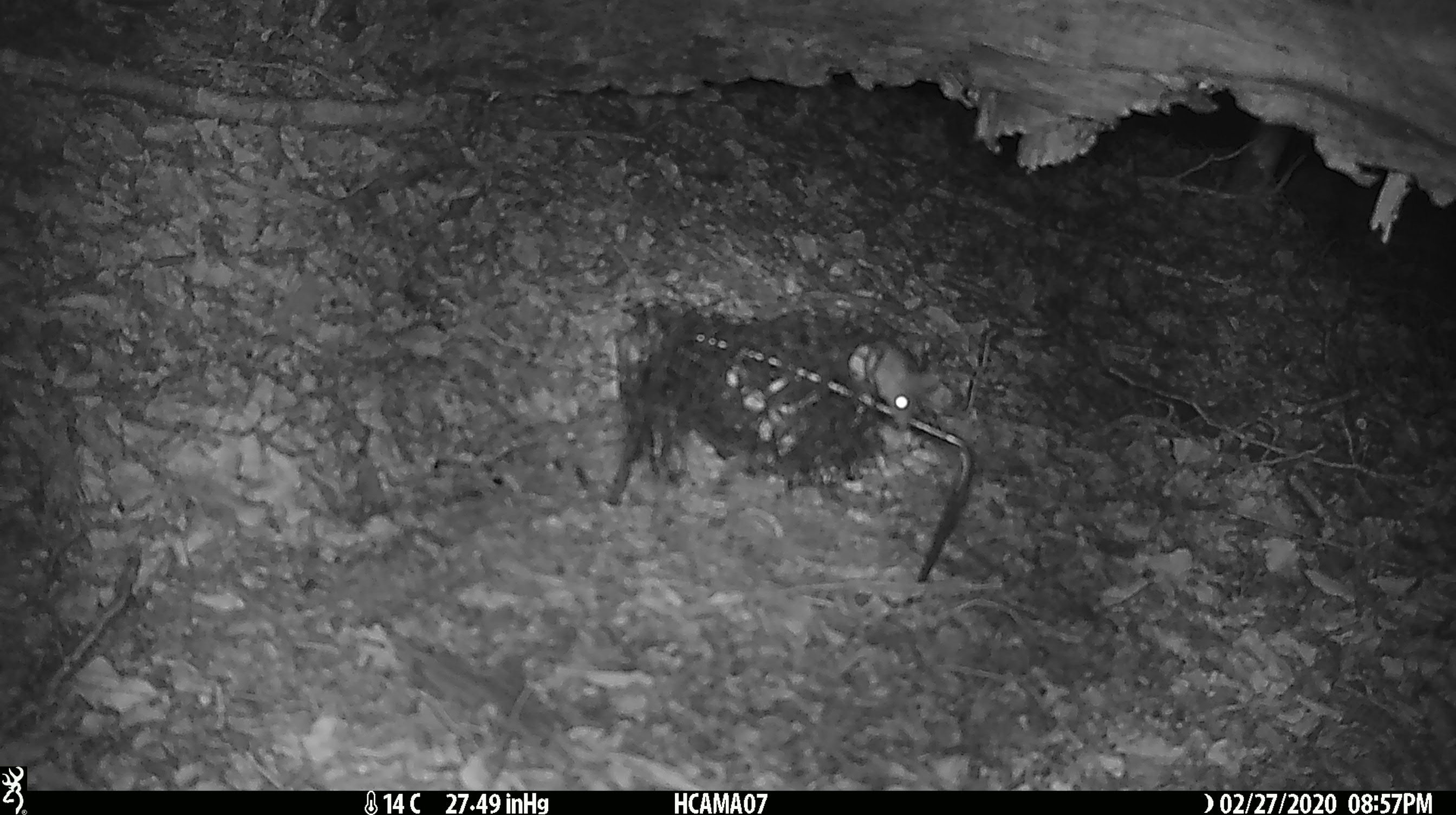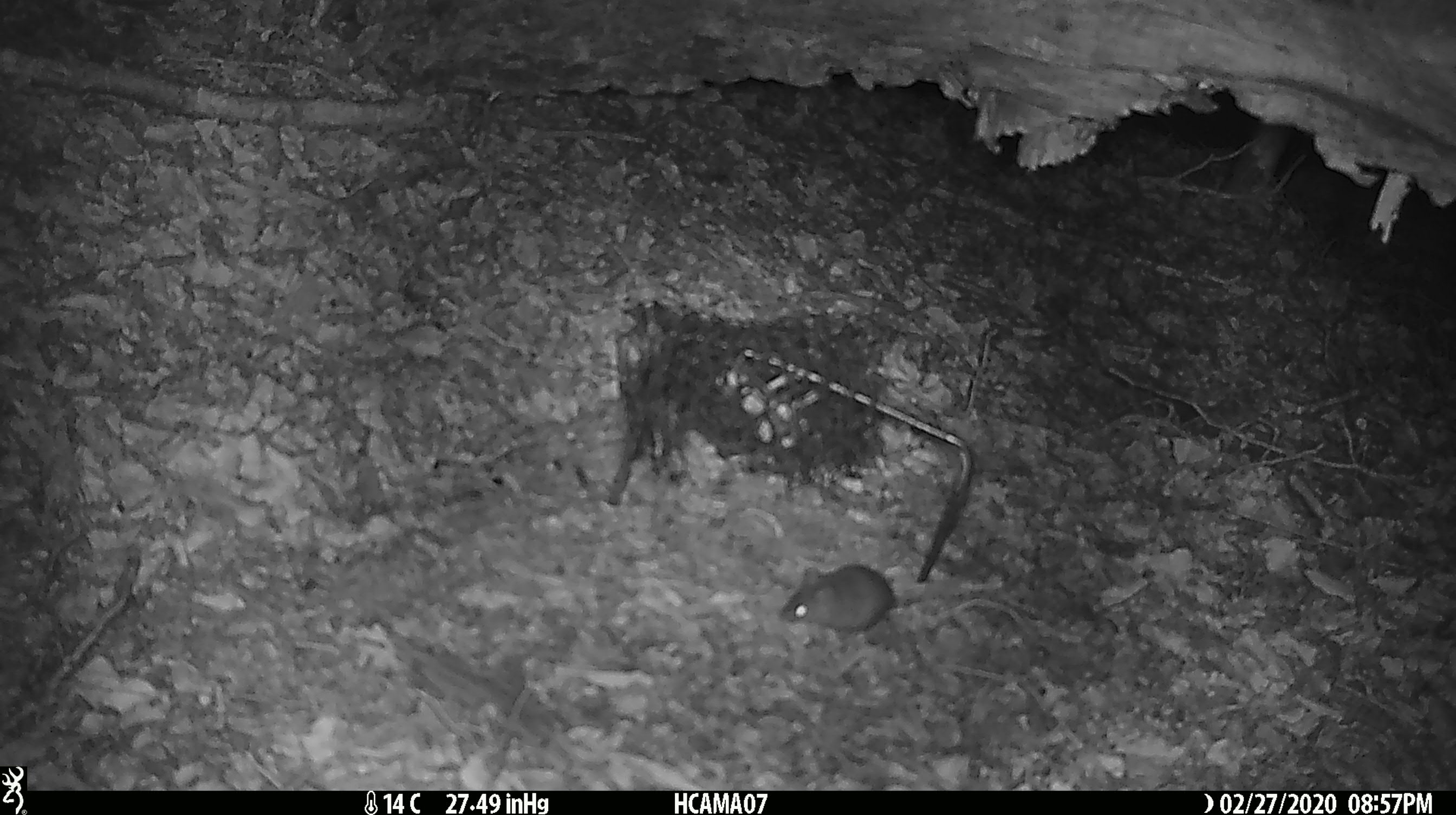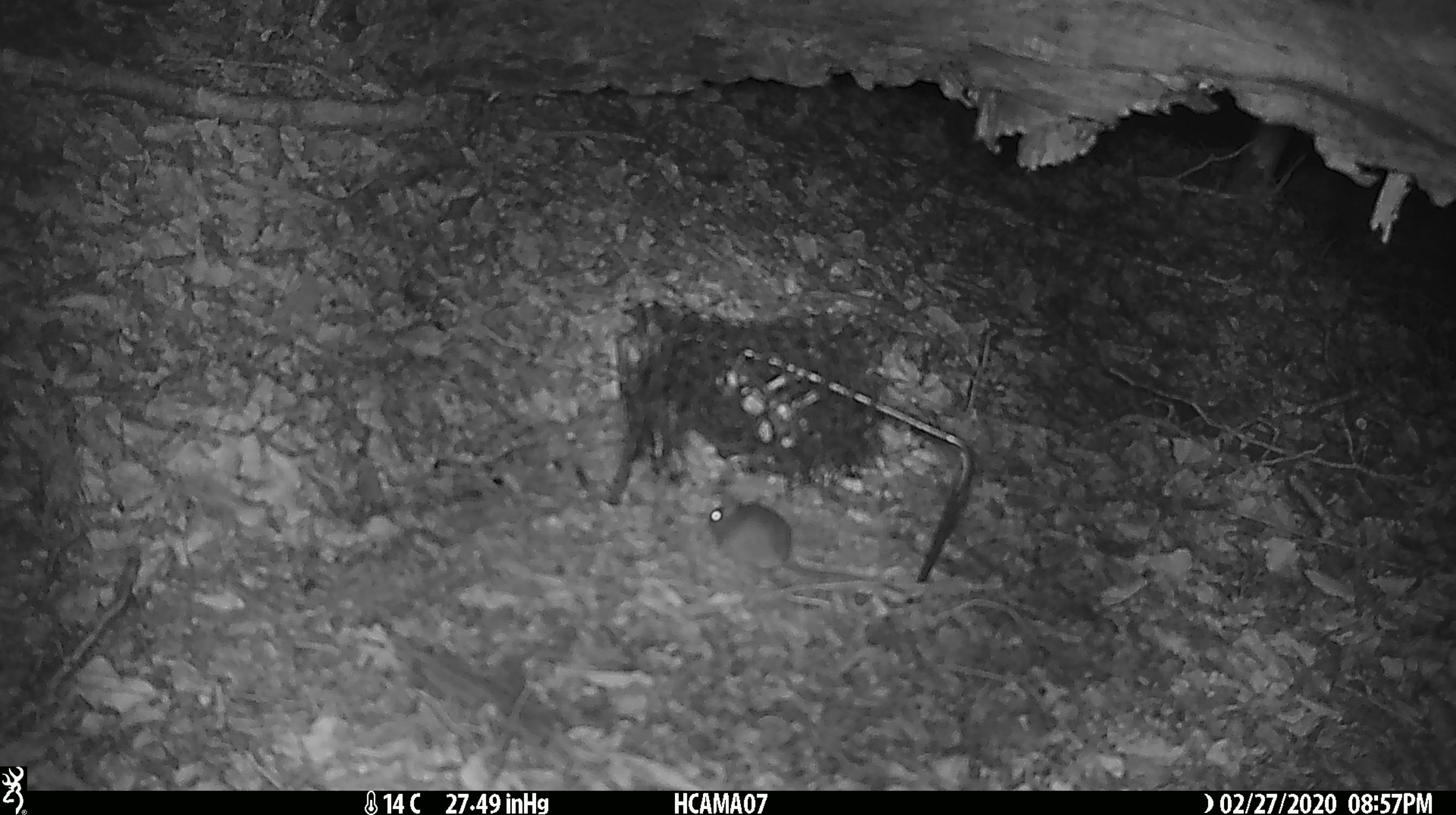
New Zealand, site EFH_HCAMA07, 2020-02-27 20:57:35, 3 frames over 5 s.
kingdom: Animalia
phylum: Chordata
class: Mammalia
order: Rodentia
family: Muridae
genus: Mus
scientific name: Mus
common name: mouse